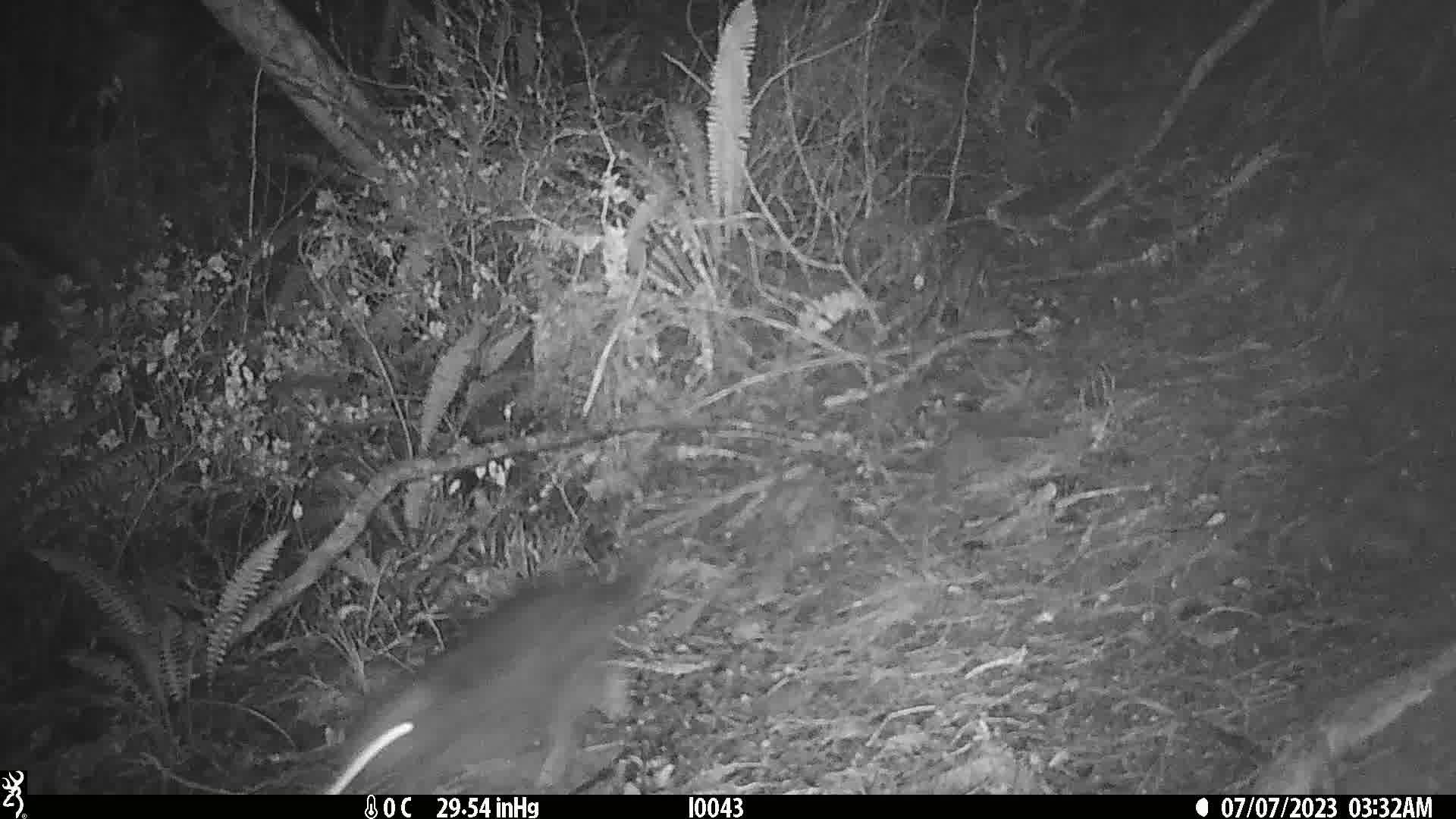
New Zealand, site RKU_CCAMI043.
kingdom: Animalia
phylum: Chordata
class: Mammalia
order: Carnivora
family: Felidae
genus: Felis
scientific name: Felis catus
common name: domestic cat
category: cat